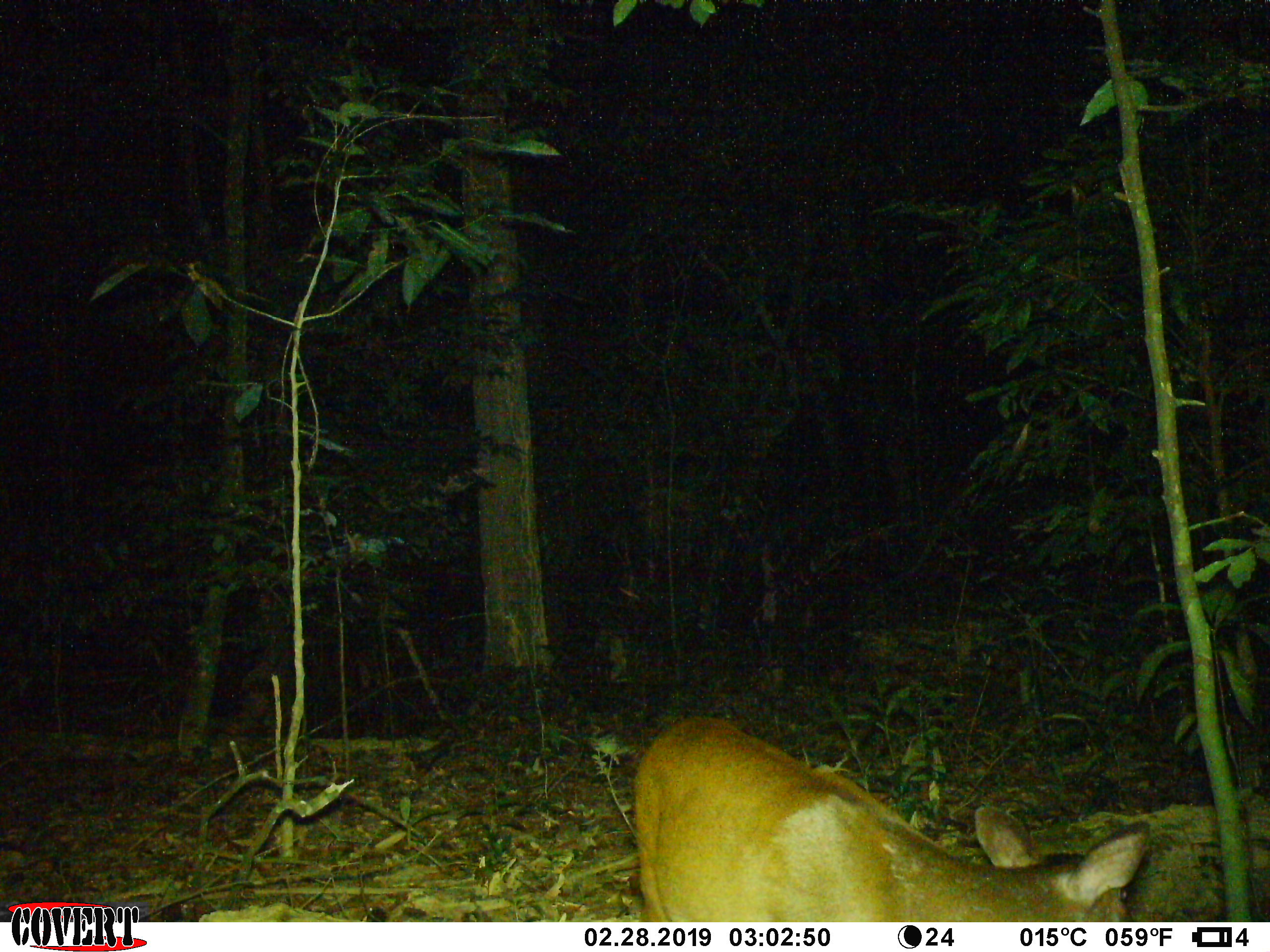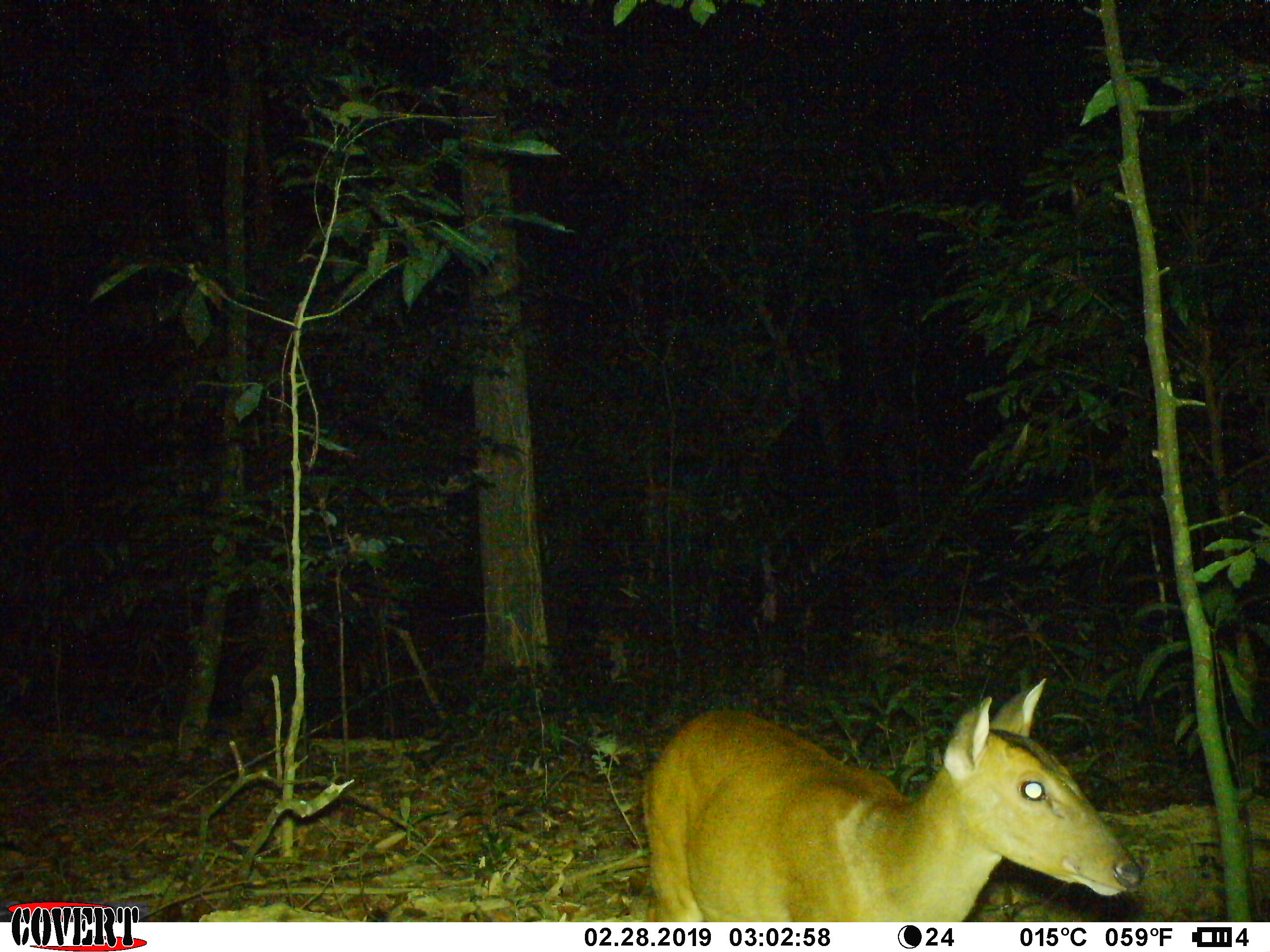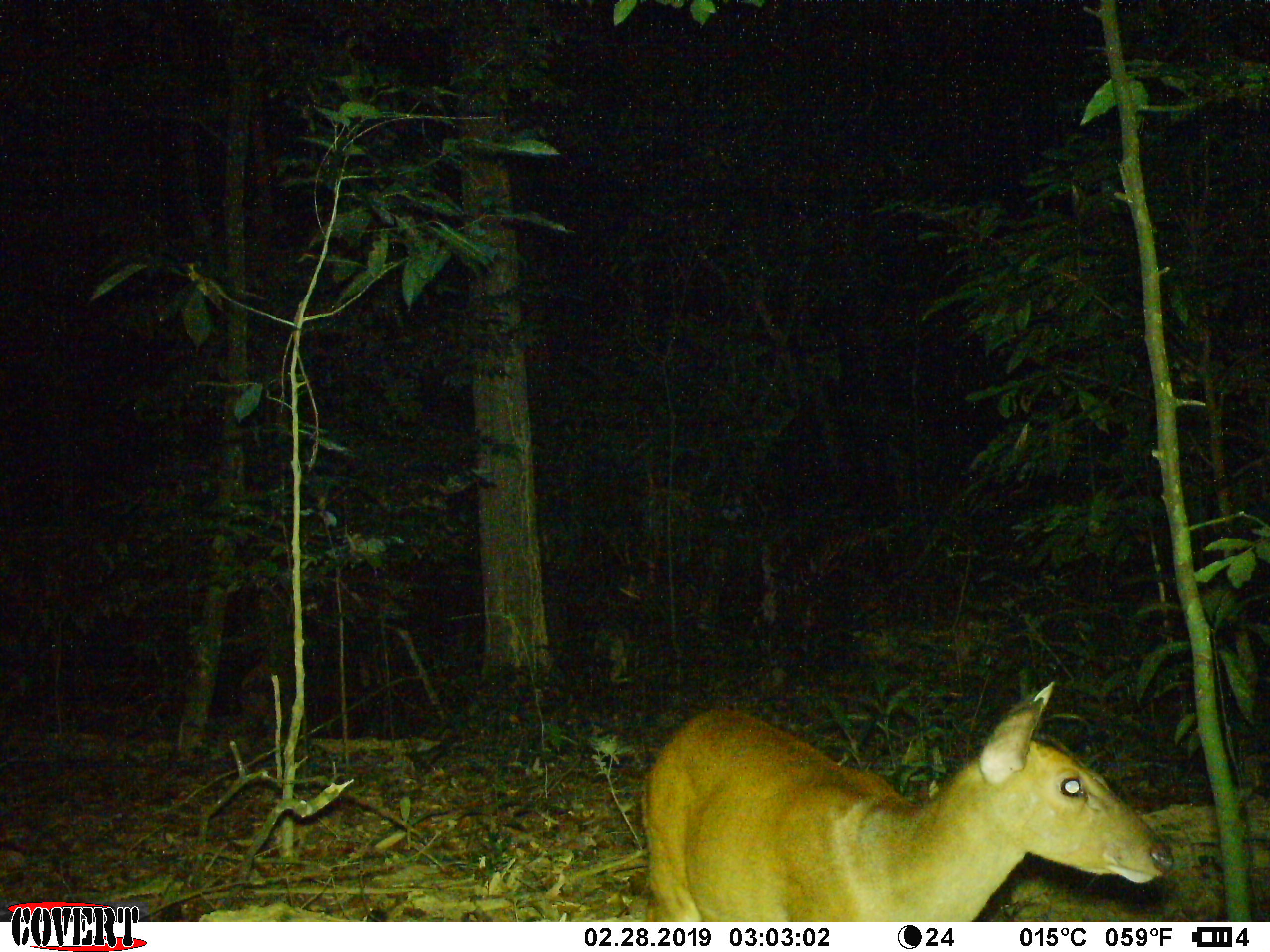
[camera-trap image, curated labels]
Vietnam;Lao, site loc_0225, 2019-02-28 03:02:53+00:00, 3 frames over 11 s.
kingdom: Animalia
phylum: Chordata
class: Mammalia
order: Artiodactyla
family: Cervidae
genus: Muntiacus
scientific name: Muntiacus vuquangensis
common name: large-antlered muntjac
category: large antlered muntjac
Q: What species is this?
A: Large antlered muntjac (large-antlered muntjac) (Muntiacus vuquangensis).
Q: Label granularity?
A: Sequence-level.